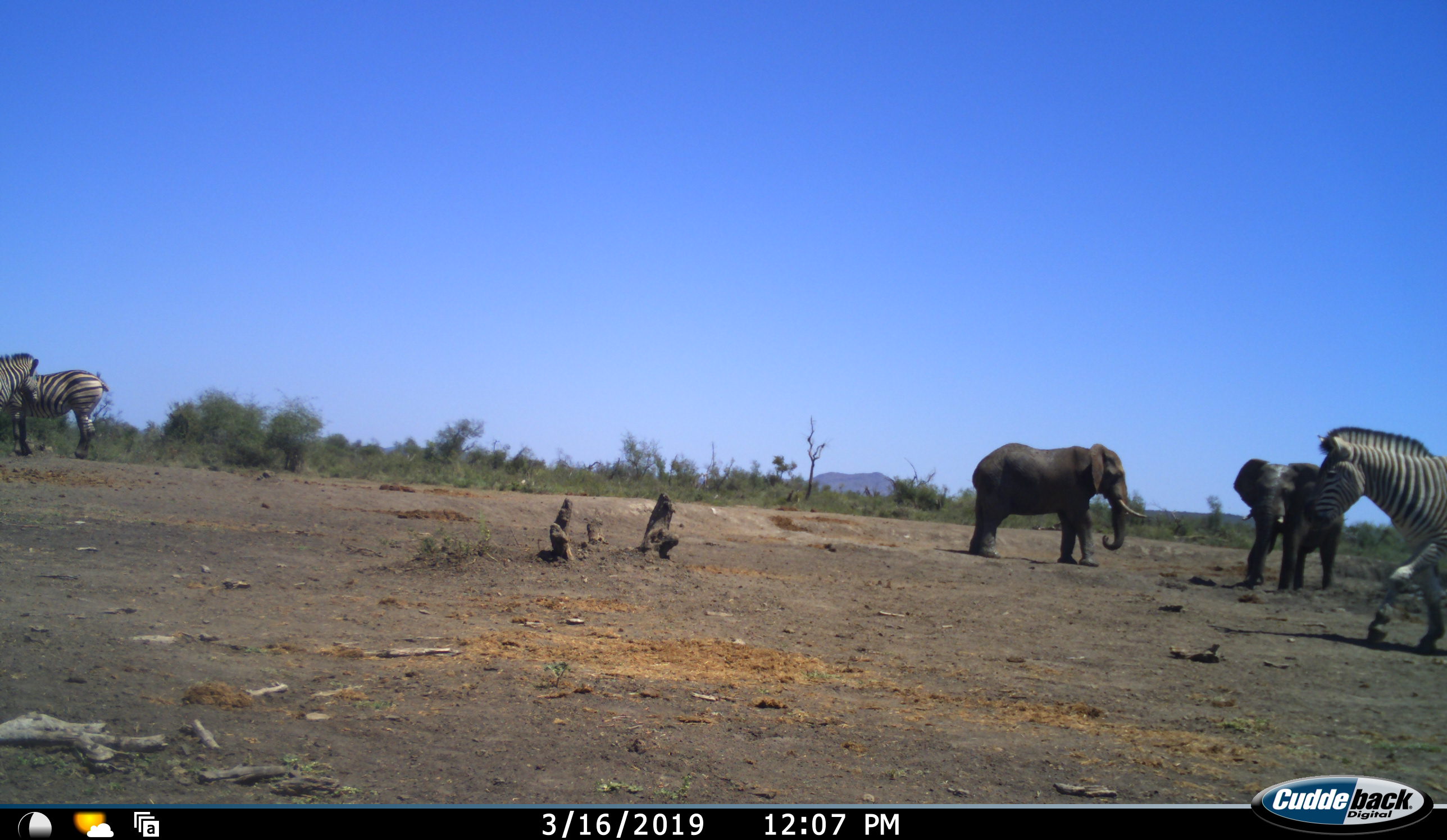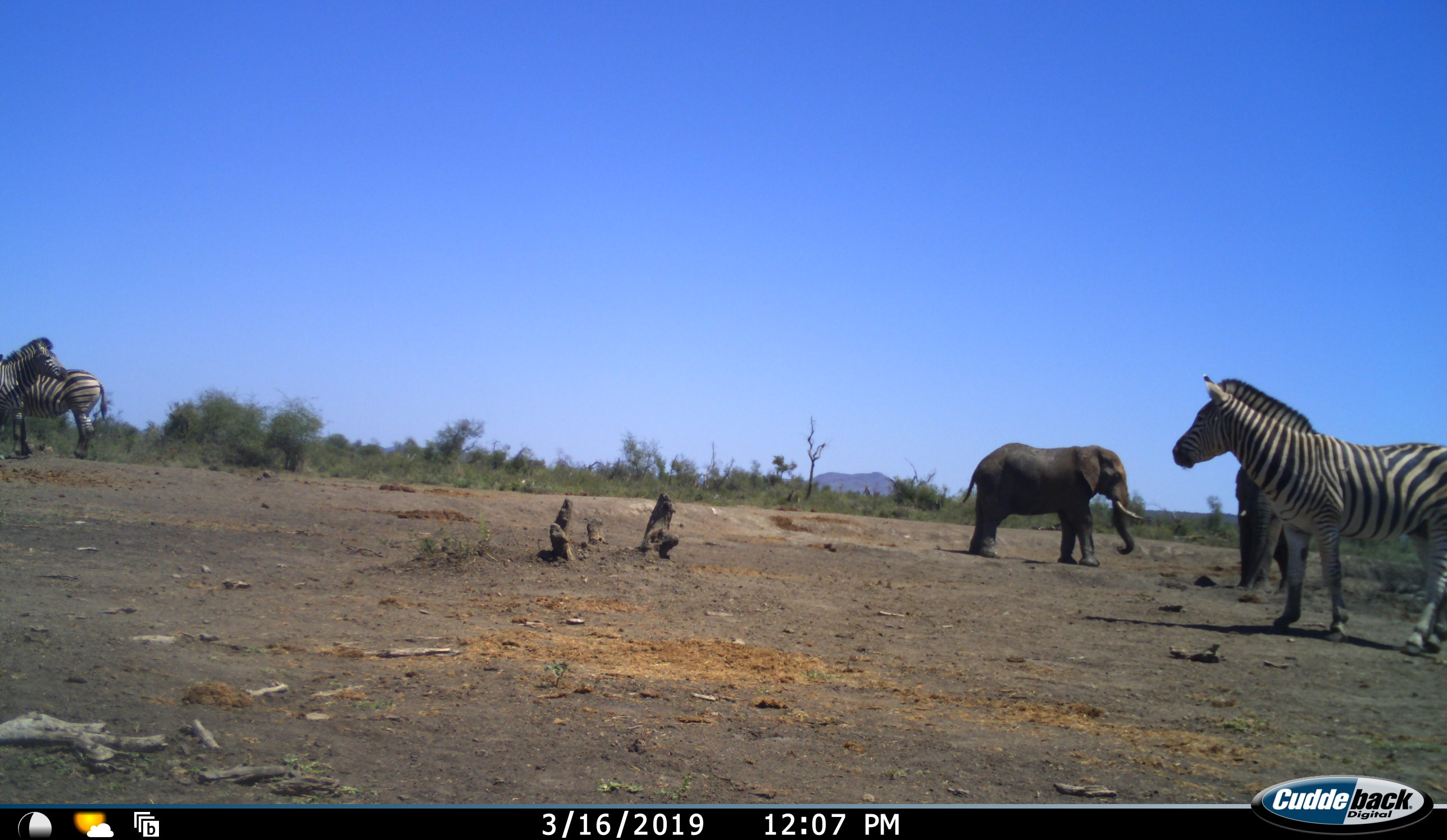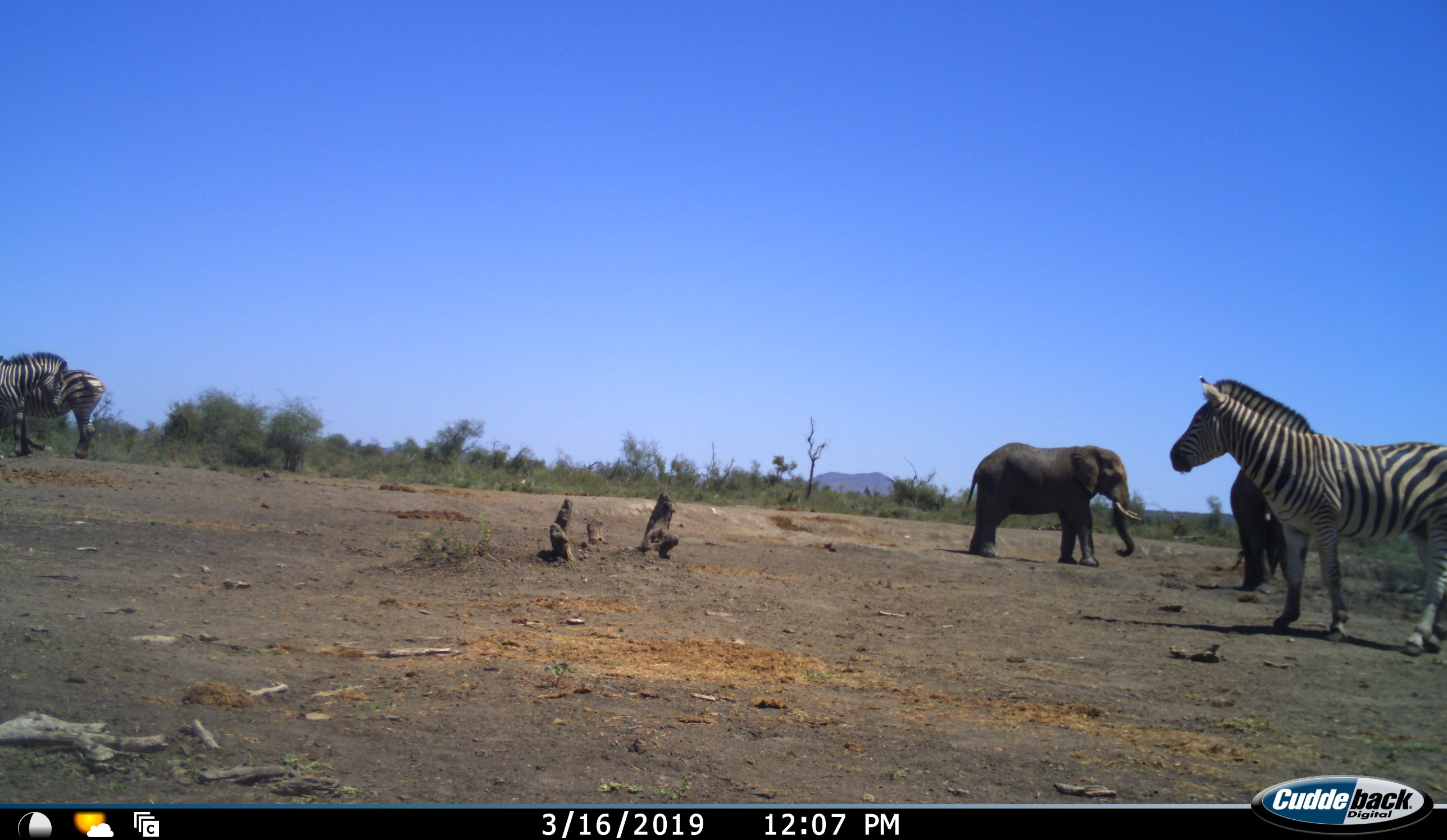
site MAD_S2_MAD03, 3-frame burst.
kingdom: Animalia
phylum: Chordata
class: Mammalia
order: Proboscidea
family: Elephantidae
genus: Loxodonta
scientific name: Loxodonta africana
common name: african bush elephant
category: elephant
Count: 2.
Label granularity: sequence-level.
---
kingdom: Animalia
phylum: Chordata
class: Mammalia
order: Perissodactyla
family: Equidae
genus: Equus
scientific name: Equus quagga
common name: plains zebra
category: zebraplains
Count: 3.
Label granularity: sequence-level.